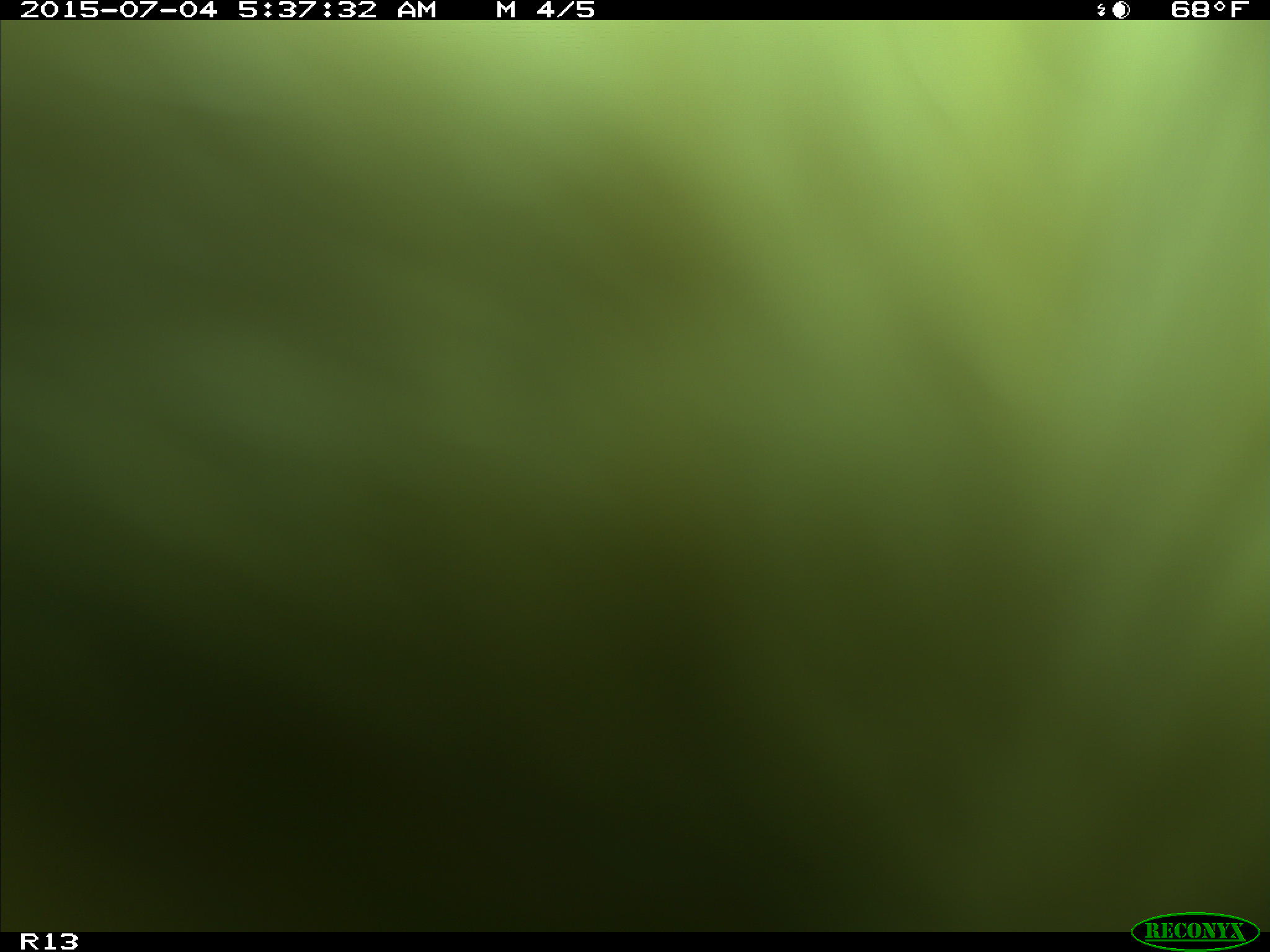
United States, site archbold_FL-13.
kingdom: Animalia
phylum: Chordata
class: Mammalia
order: Artiodactyla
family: Bovidae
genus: Bos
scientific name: Bos taurus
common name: domestic cow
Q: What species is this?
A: Bos taurus (domestic cow).